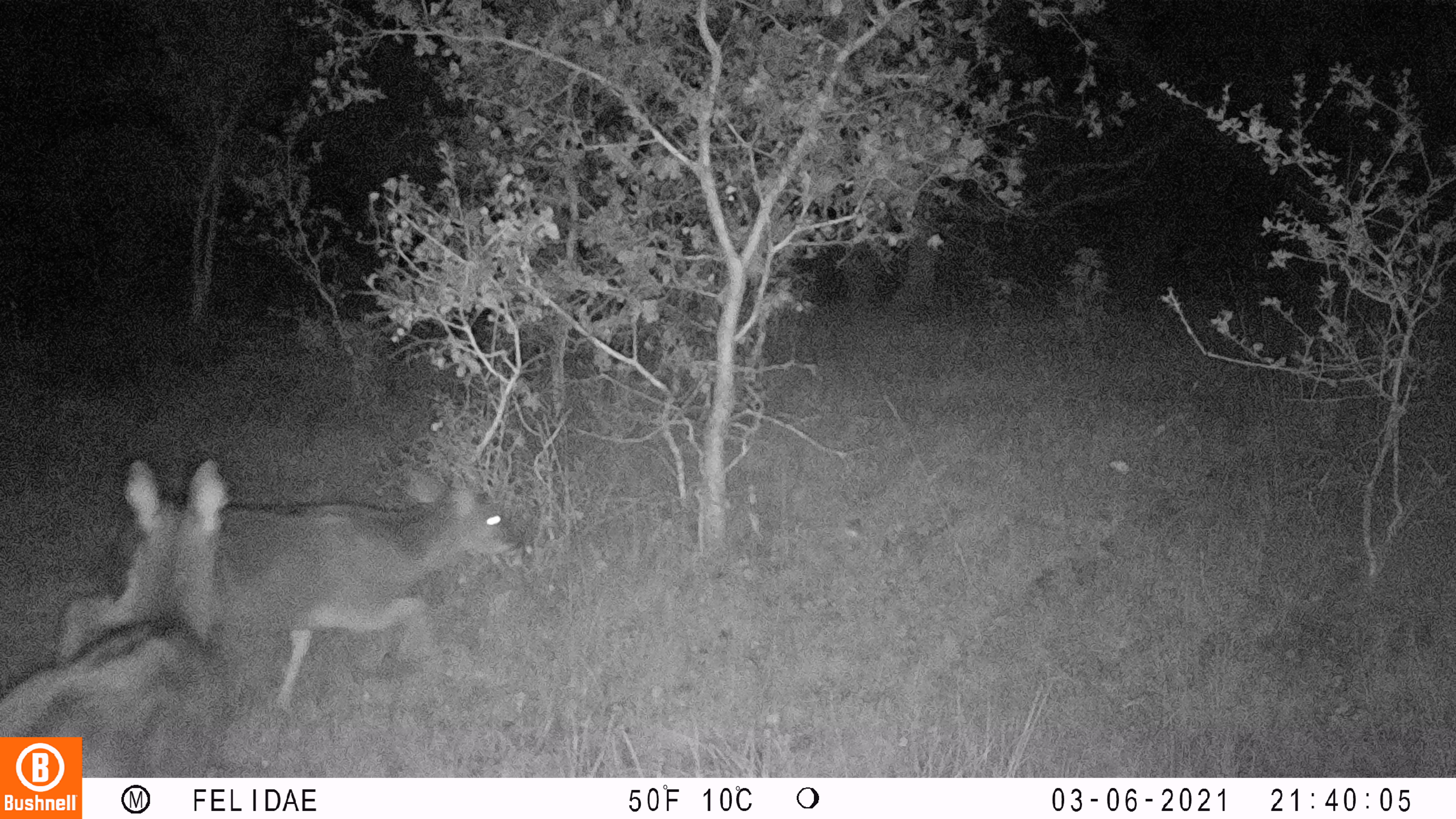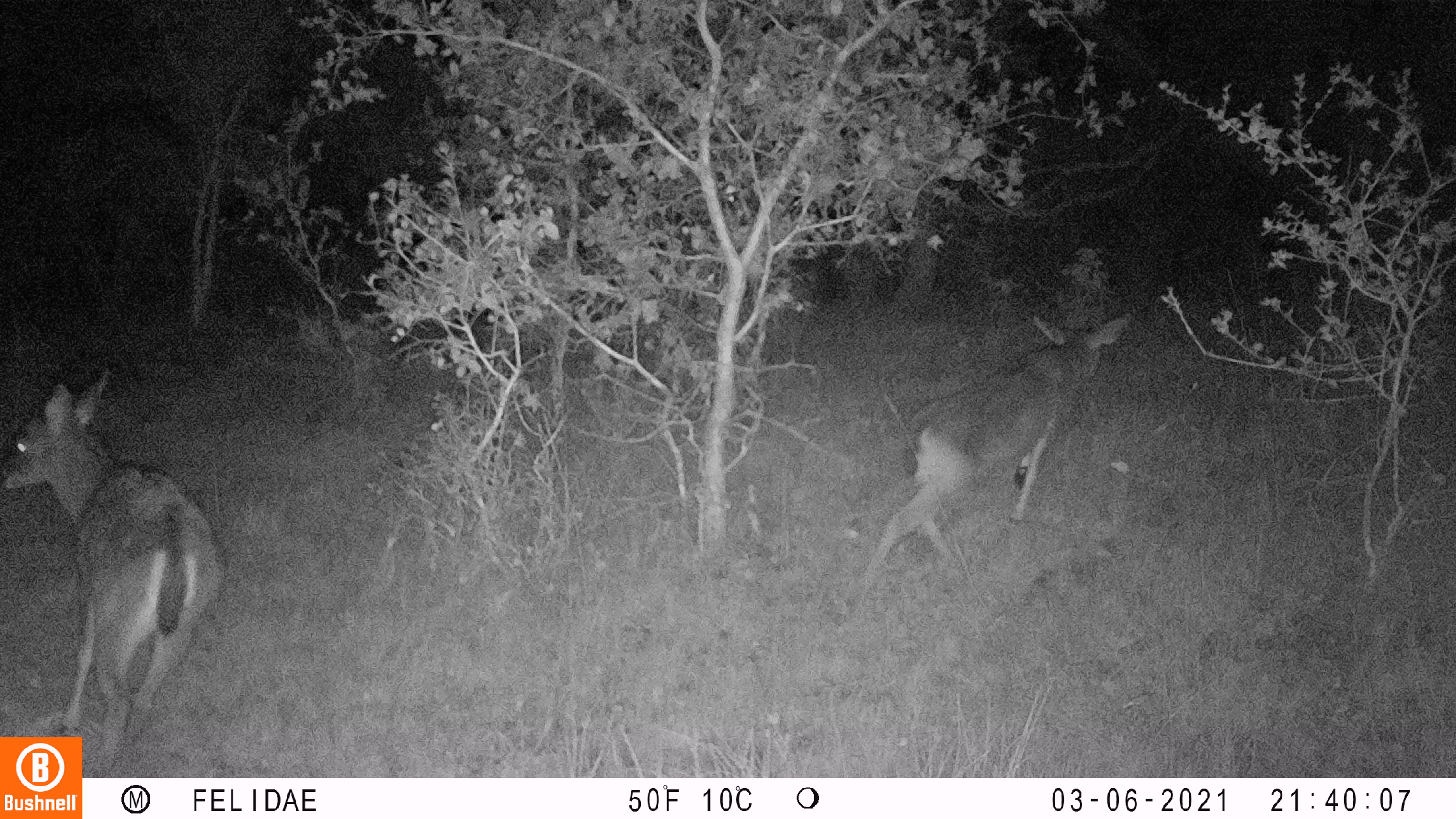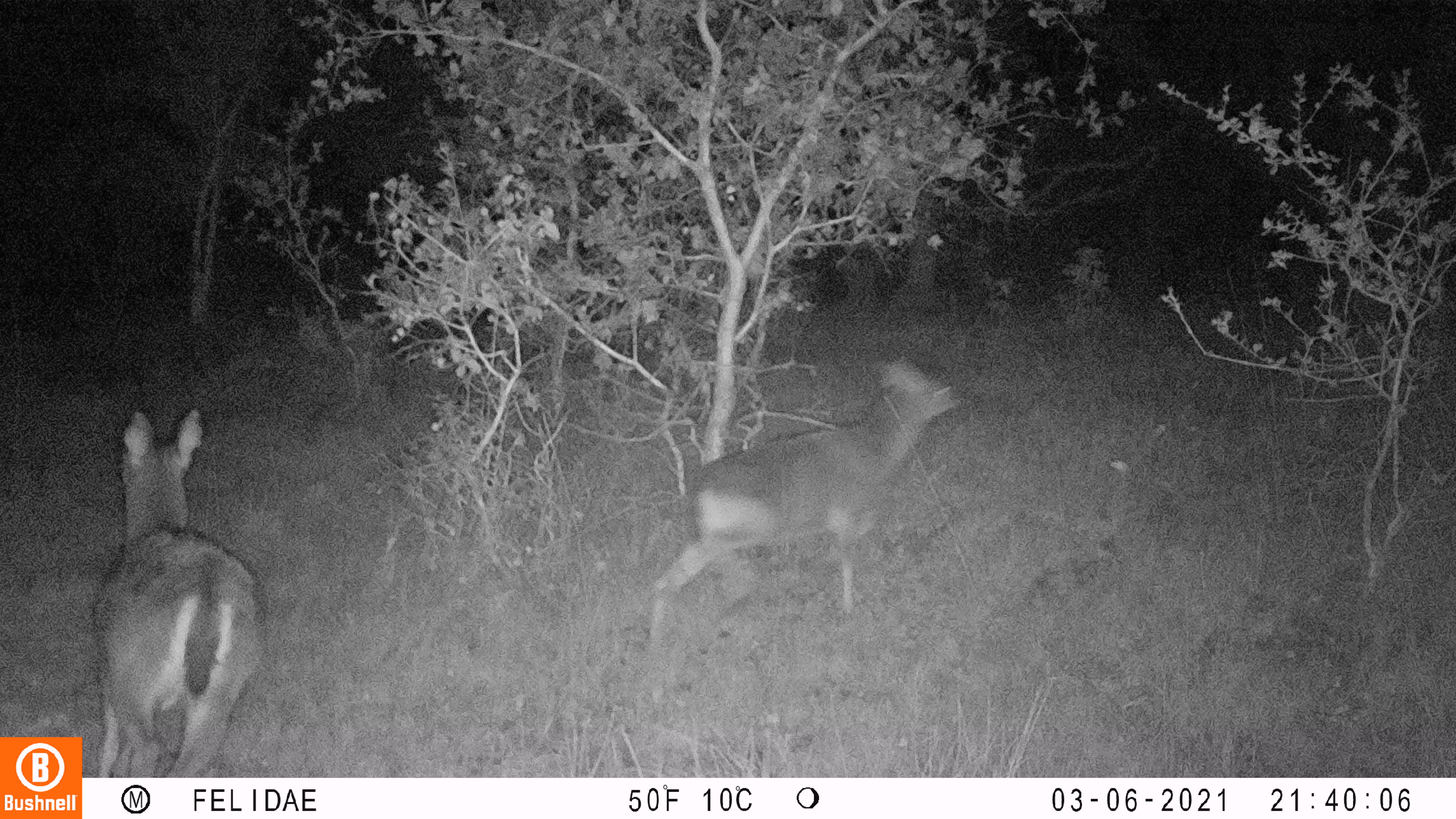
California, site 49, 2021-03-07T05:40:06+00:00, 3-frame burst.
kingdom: Animalia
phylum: Chordata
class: Mammalia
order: Artiodactyla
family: Cervidae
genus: Odocoileus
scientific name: Odocoileus hemionus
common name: mule deer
Mule deer (Odocoileus hemionus).